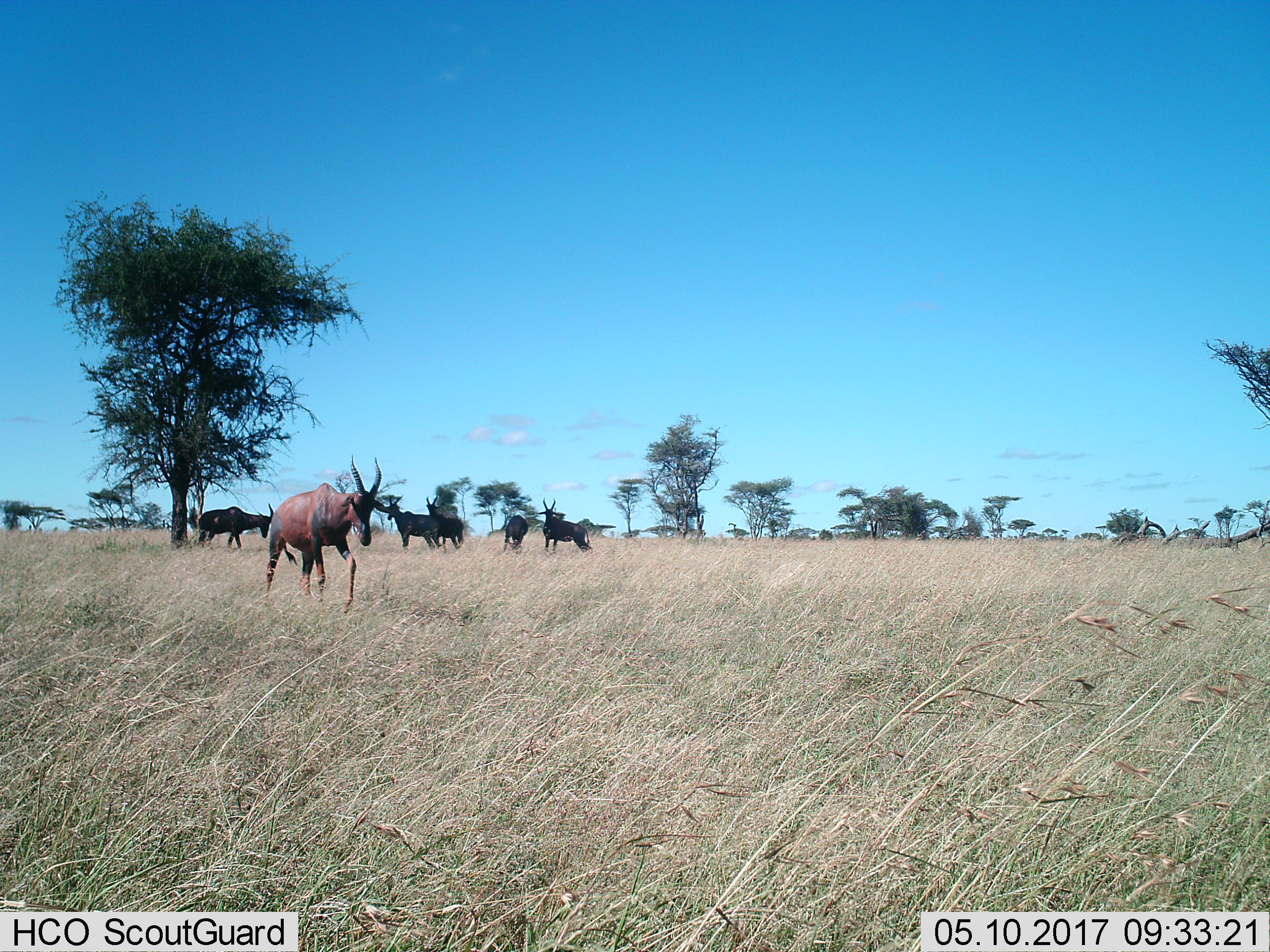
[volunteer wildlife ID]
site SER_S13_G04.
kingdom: Animalia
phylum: Chordata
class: Mammalia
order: Artiodactyla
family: Bovidae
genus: Damaliscus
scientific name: Damaliscus lunatus jimela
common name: topi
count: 6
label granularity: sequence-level